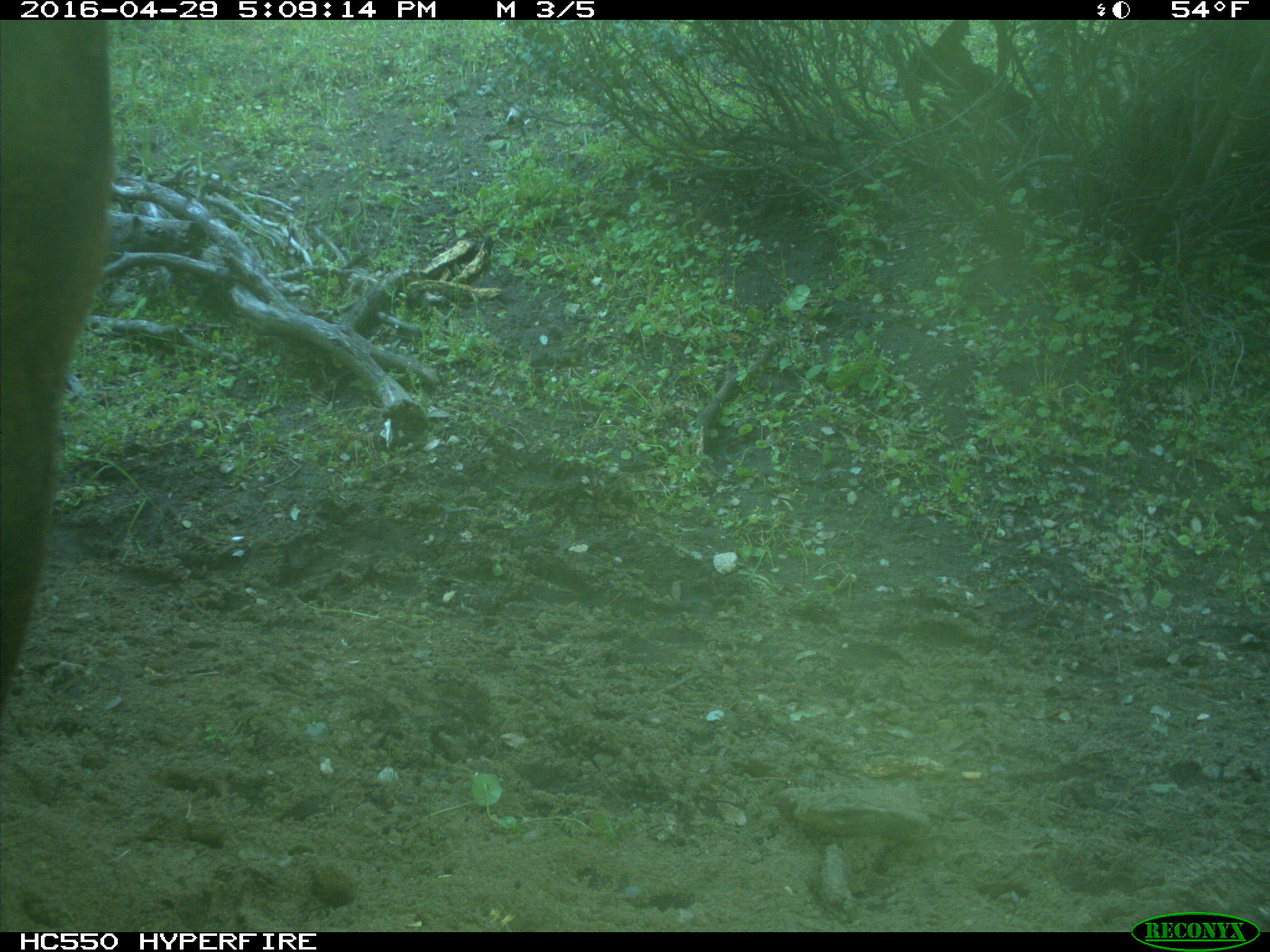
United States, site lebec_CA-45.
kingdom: Animalia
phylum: Chordata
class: Mammalia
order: Artiodactyla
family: Bovidae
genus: Bos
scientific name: Bos taurus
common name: domestic cow